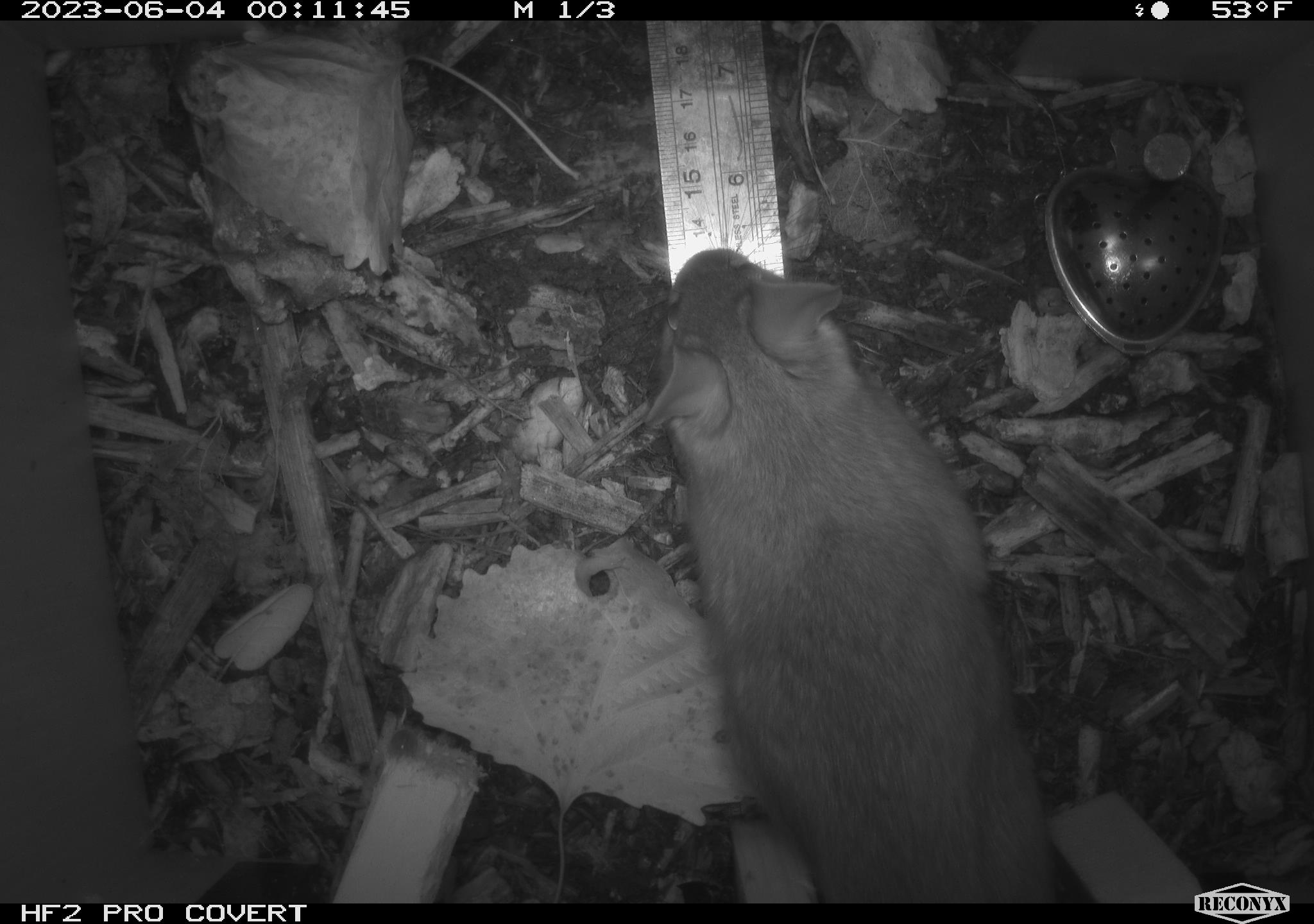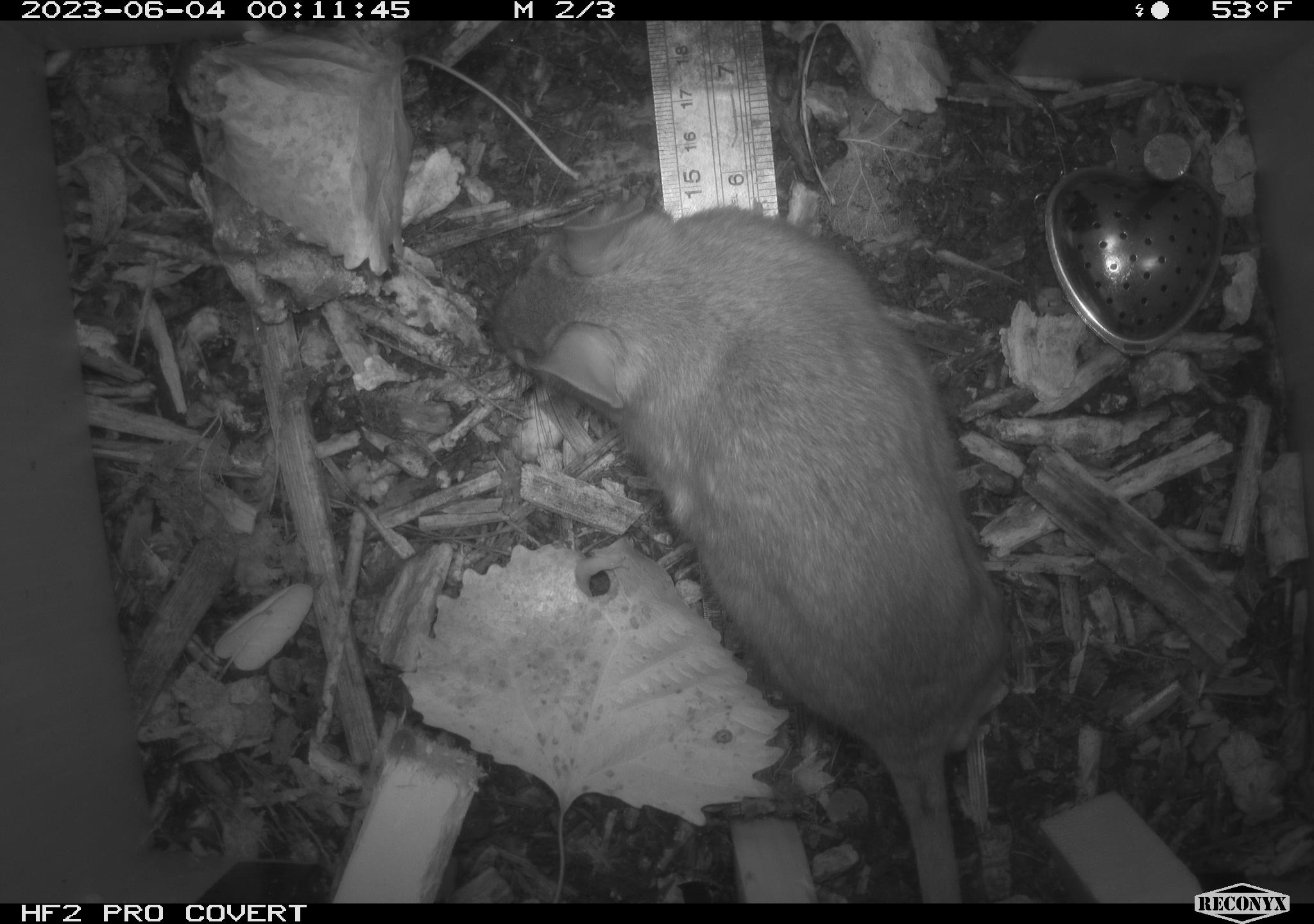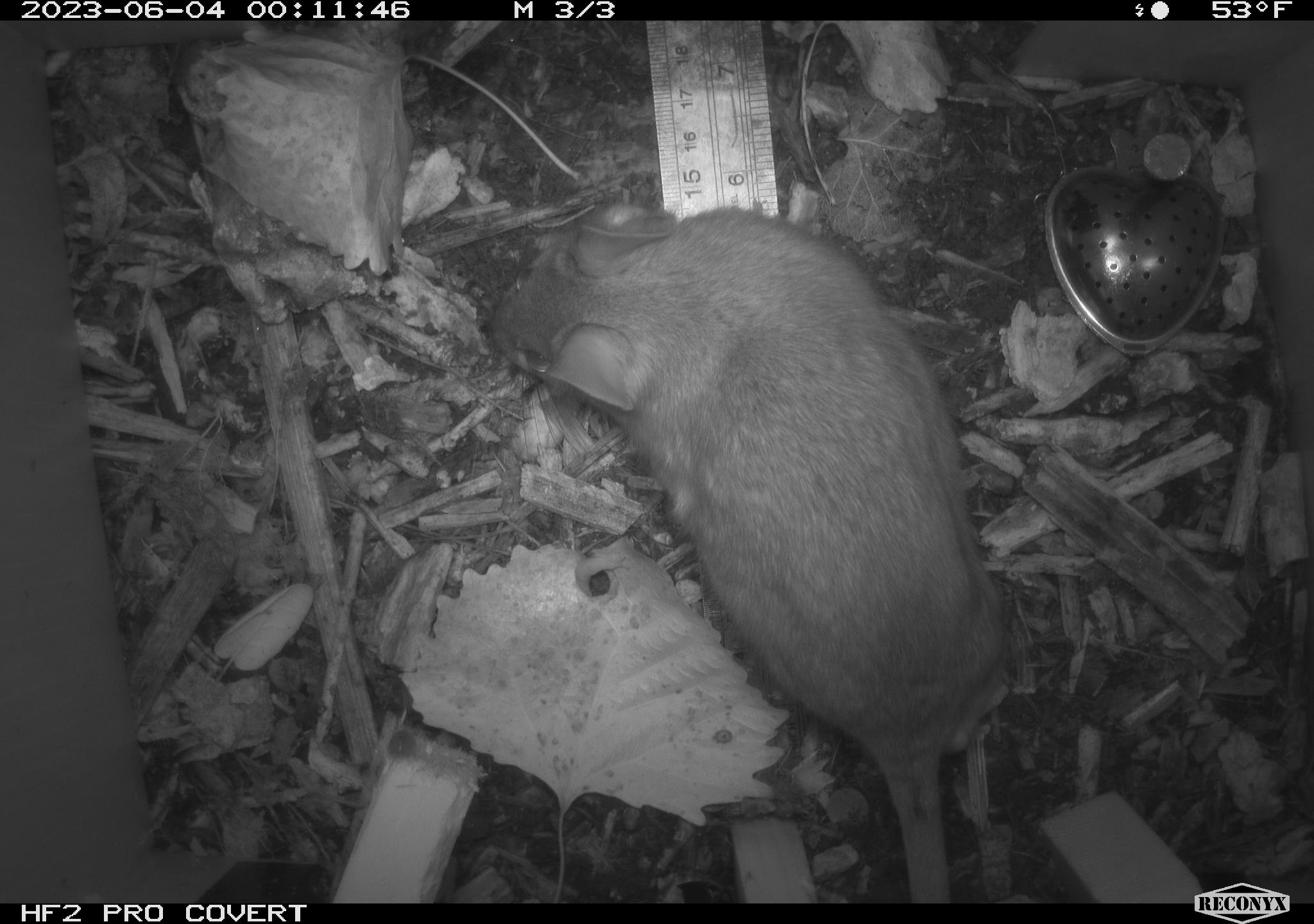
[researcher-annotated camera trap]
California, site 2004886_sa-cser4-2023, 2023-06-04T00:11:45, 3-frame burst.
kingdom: Animalia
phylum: Chordata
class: Mammalia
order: Rodentia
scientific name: Rodentia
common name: woodrat or rat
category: woodrat or rat species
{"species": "woodrat or rat species (woodrat or rat) (Rodentia)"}